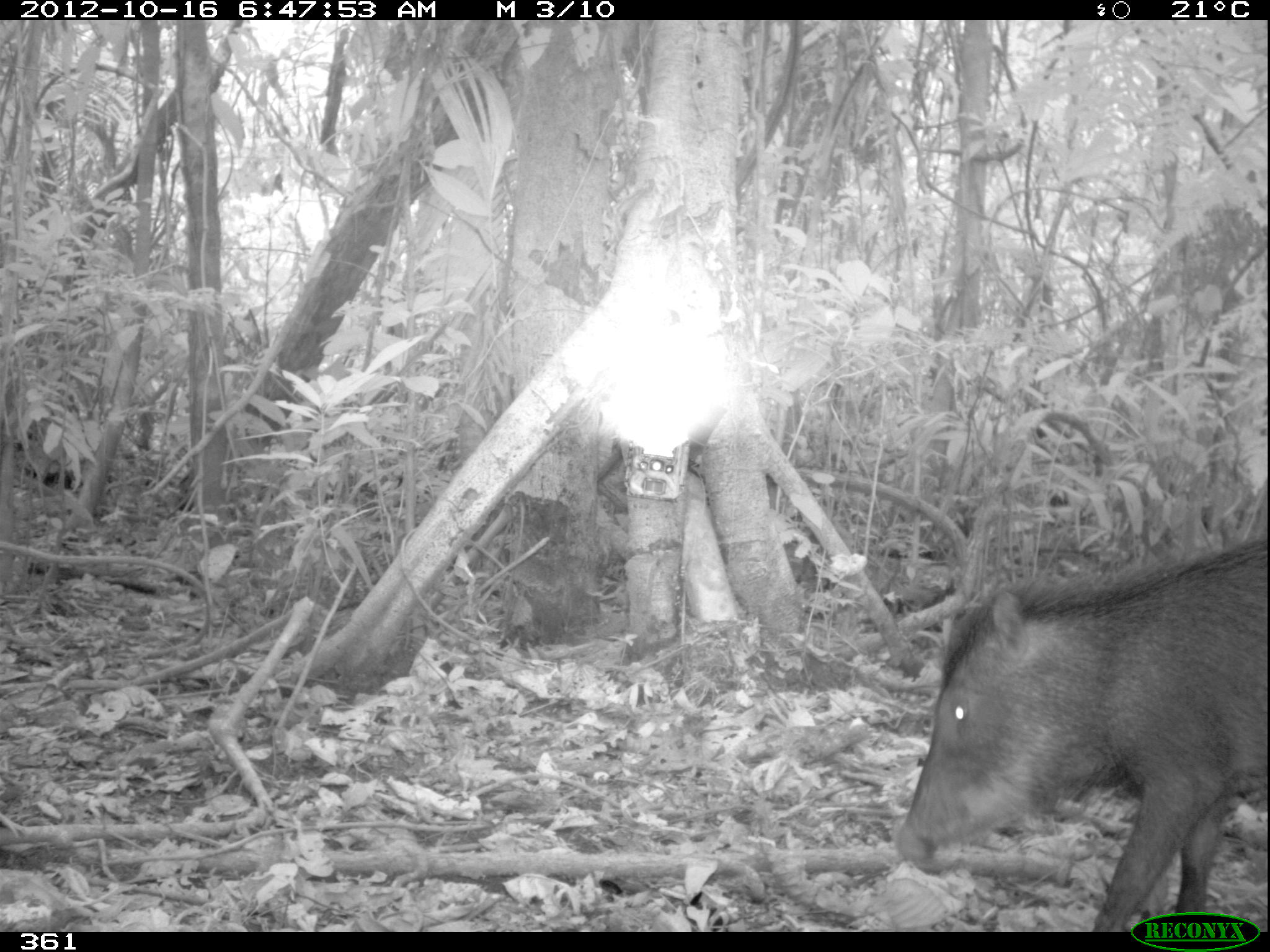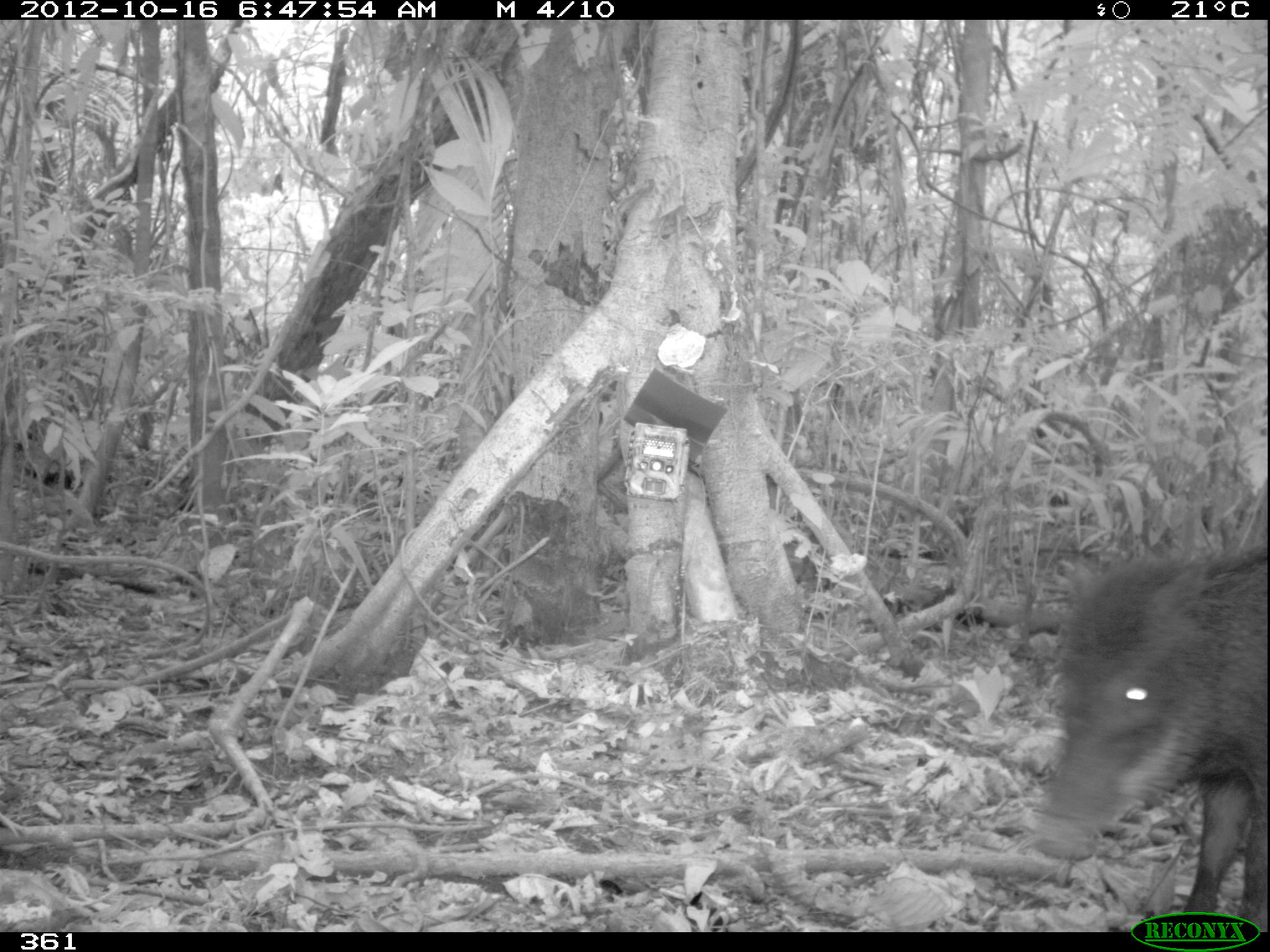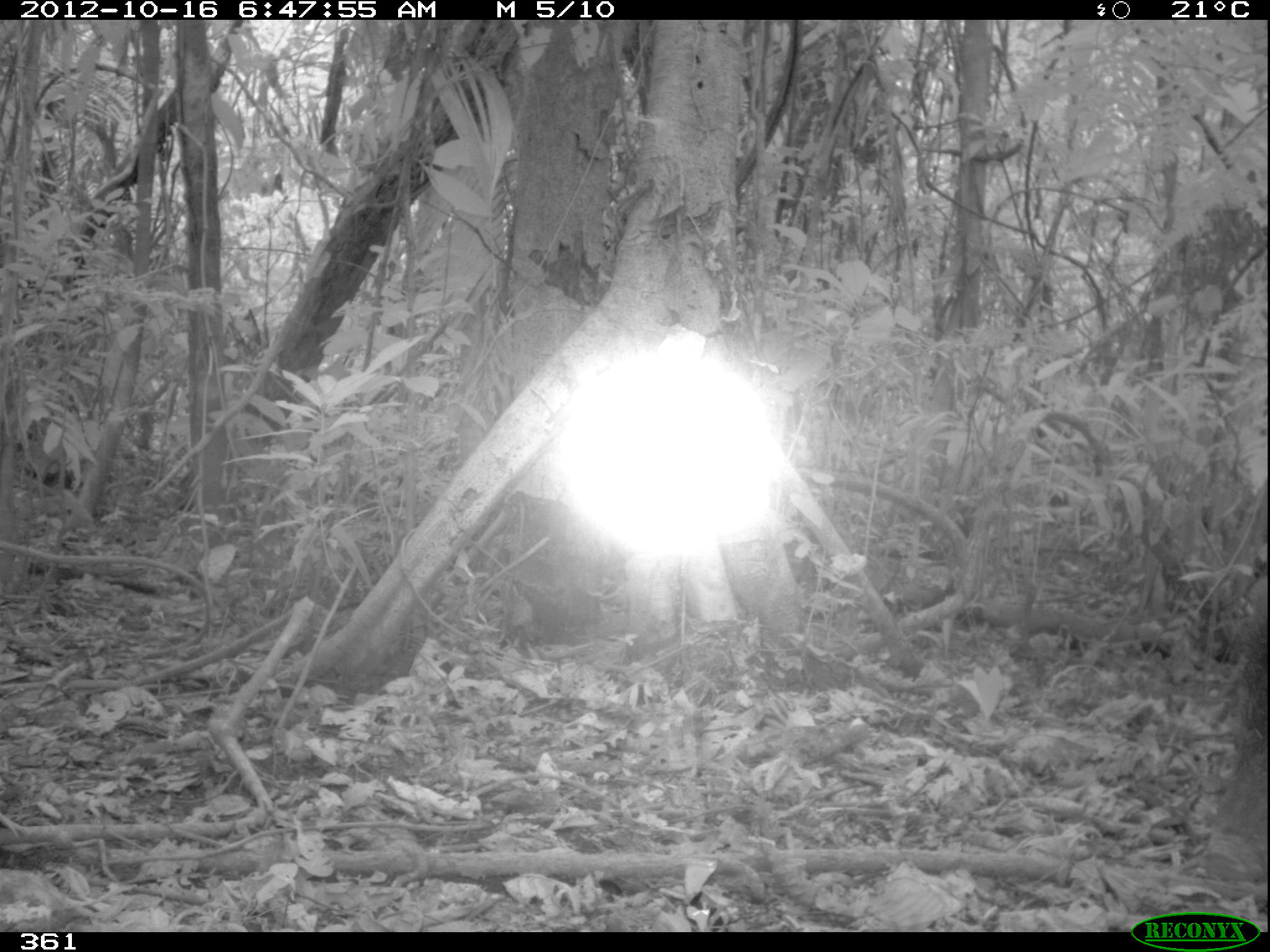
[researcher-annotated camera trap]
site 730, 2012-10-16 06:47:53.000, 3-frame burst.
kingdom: Animalia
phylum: Chordata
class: Mammalia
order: Artiodactyla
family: Tayassuidae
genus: Tayassu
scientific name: Tayassu pecari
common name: white-lipped peccary